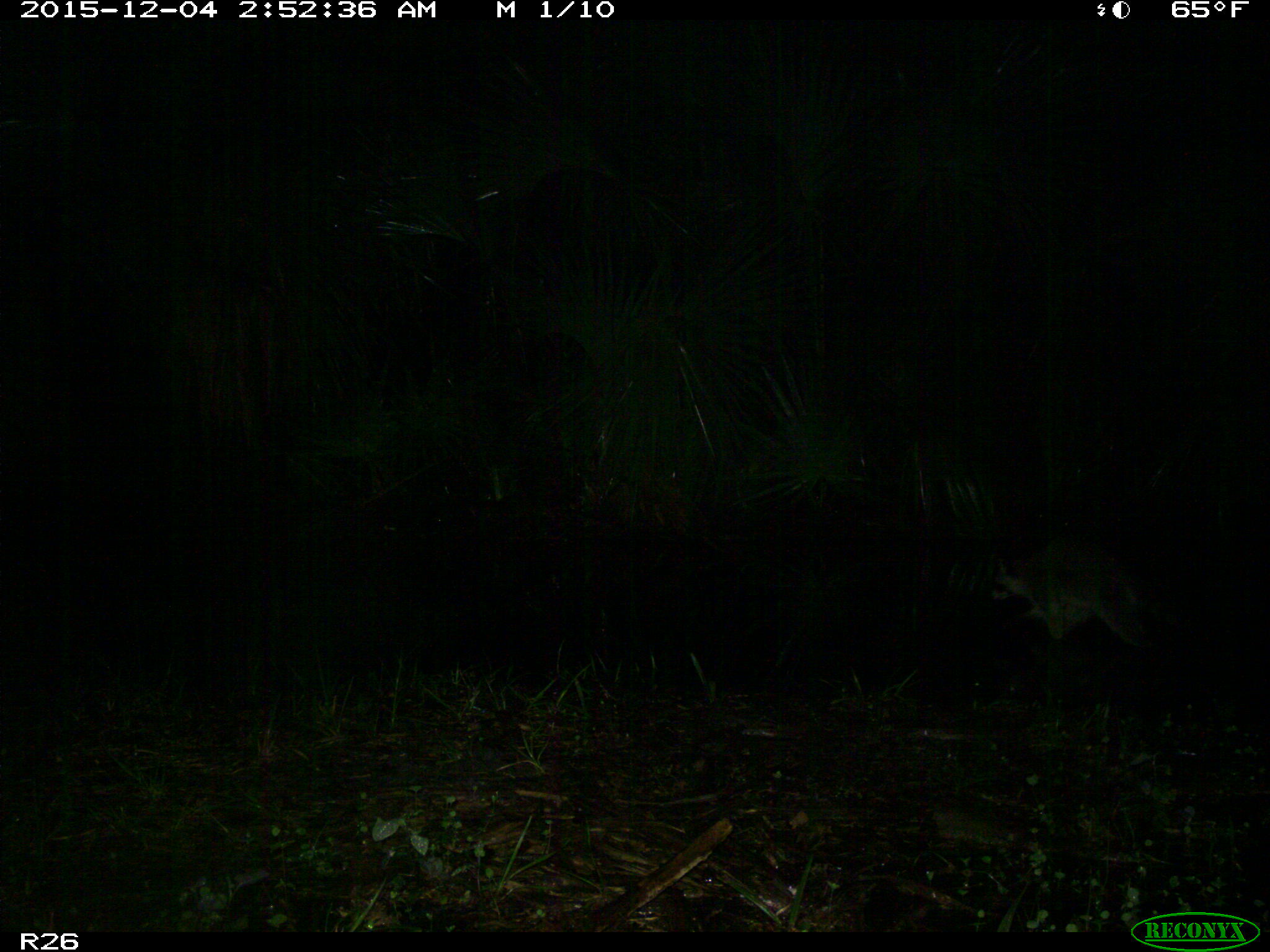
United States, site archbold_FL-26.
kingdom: Animalia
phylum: Chordata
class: Mammalia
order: Carnivora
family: Procyonidae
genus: Procyon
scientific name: Procyon lotor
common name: common raccoon